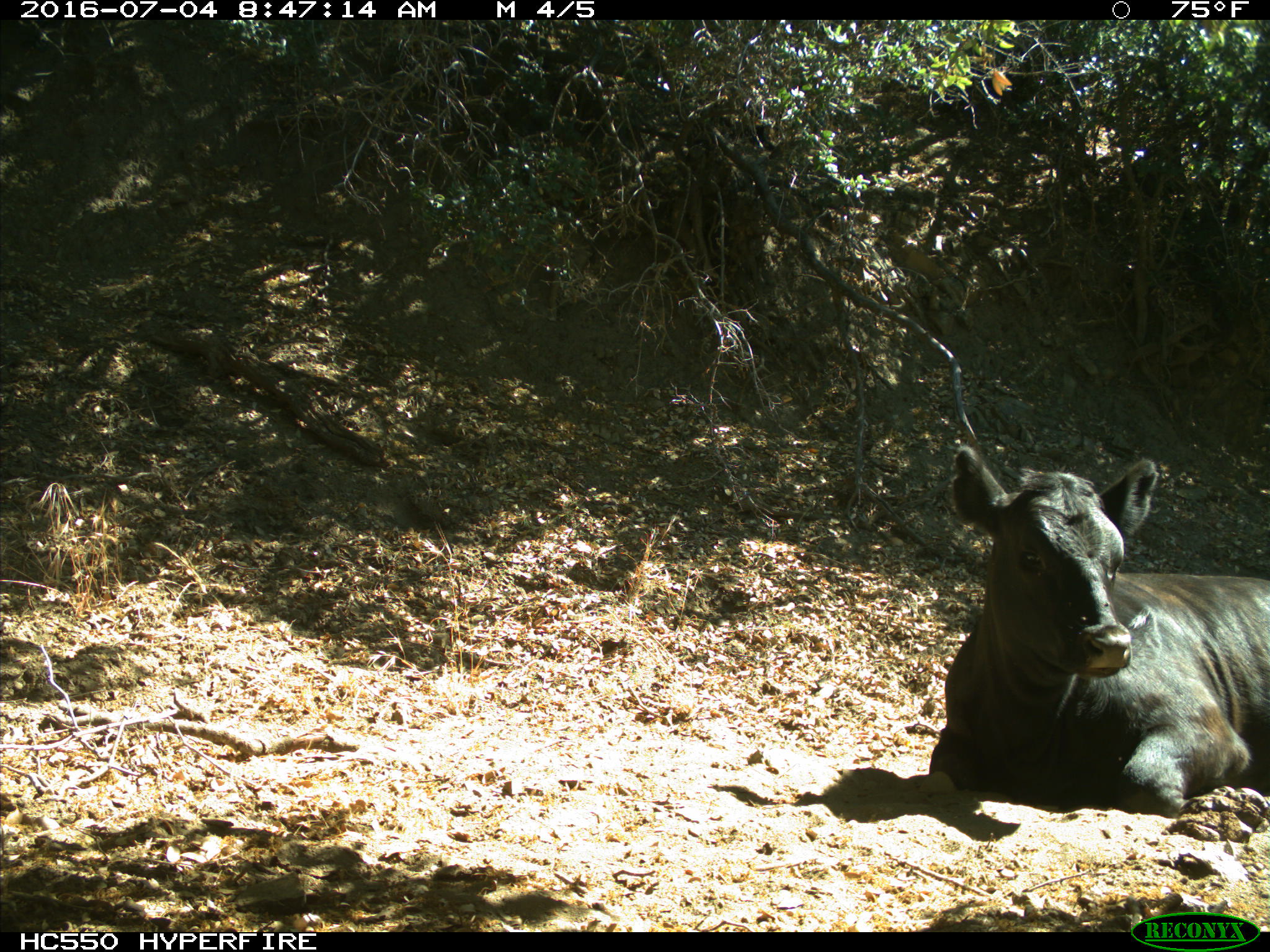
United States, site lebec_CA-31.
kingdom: Animalia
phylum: Chordata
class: Mammalia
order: Artiodactyla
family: Bovidae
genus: Bos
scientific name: Bos taurus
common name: domestic cow